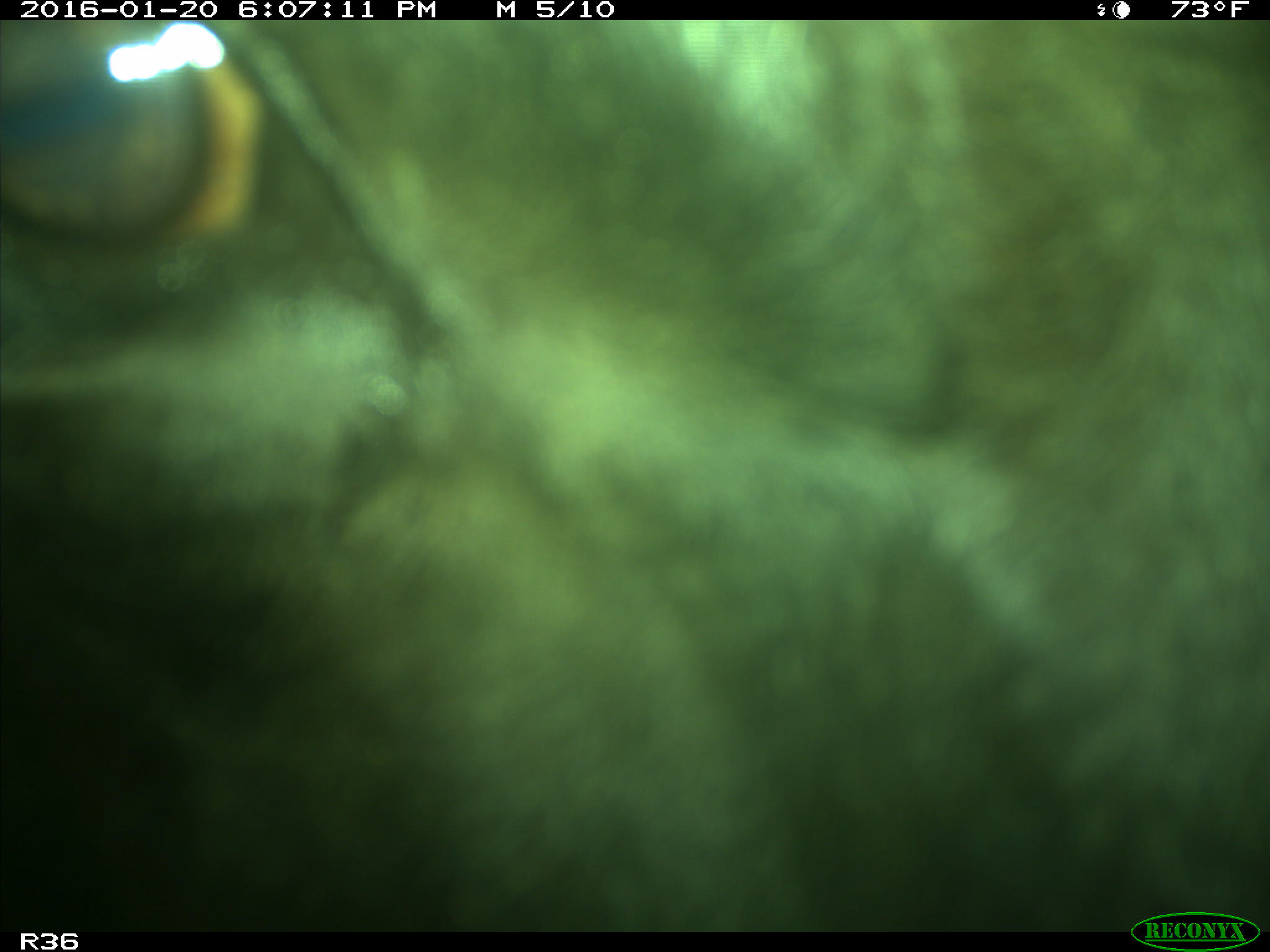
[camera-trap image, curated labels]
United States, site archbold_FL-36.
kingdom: Animalia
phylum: Chordata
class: Mammalia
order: Artiodactyla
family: Bovidae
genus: Bos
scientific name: Bos taurus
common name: domestic cow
Bos taurus (domestic cow).